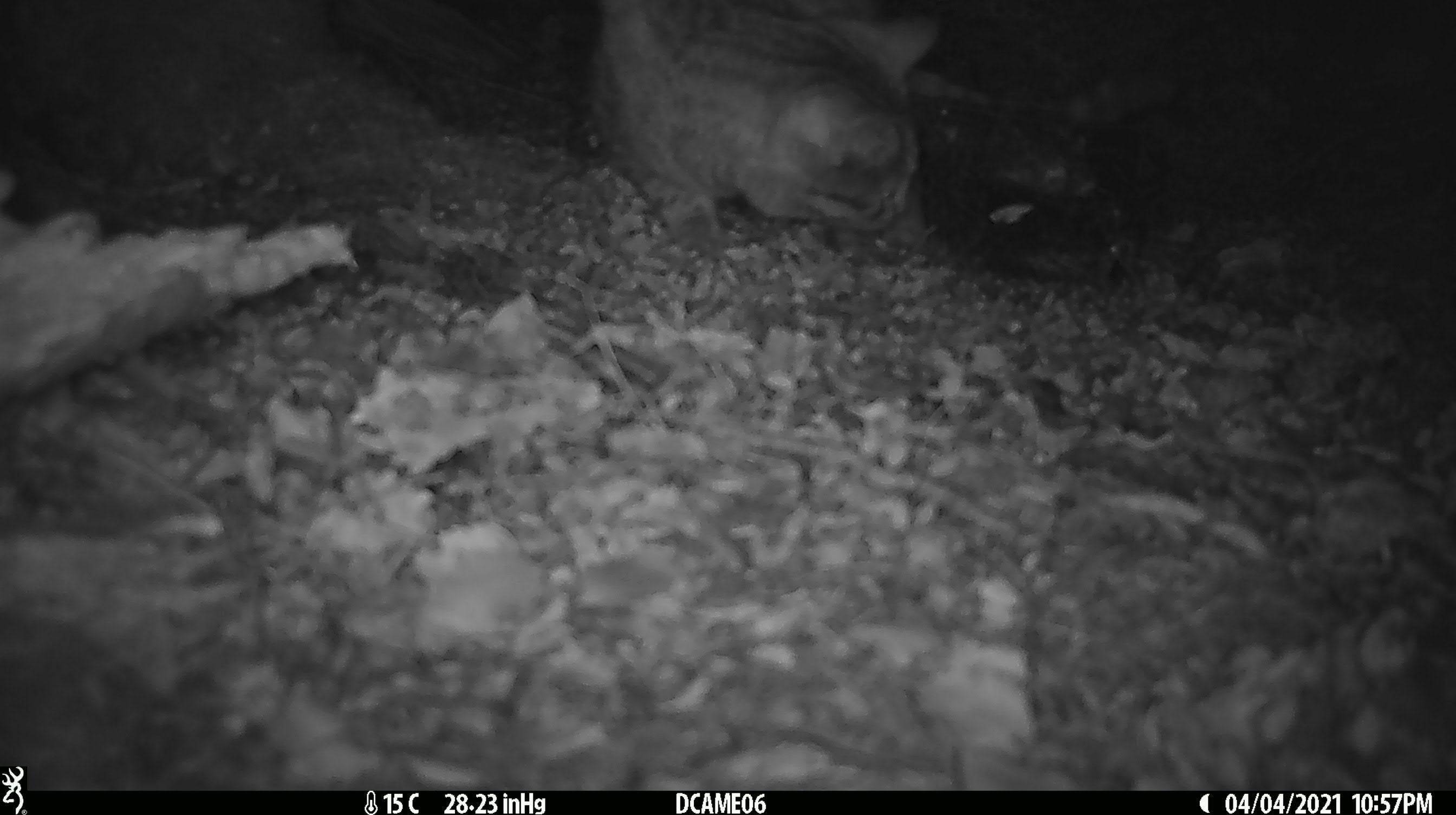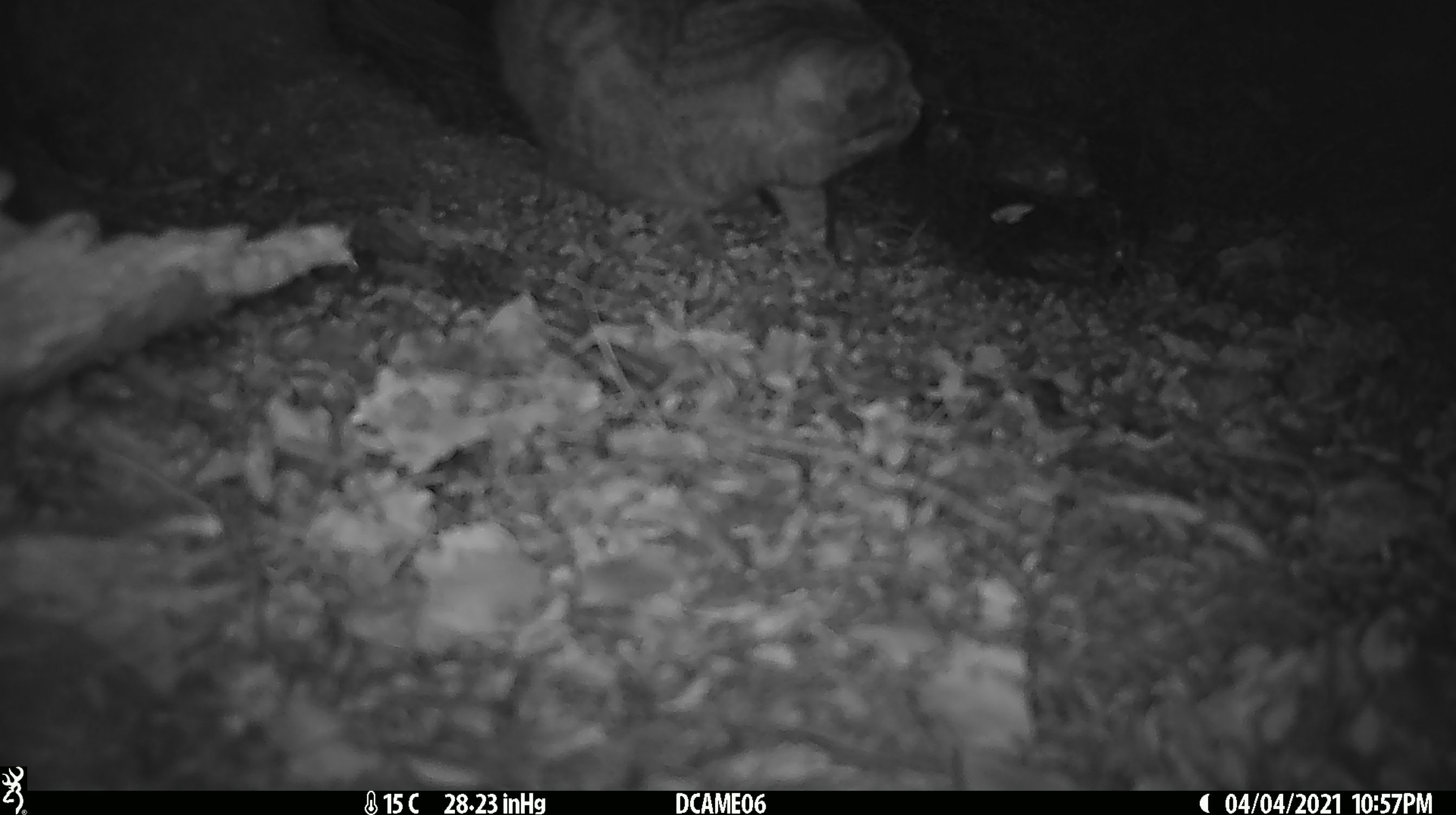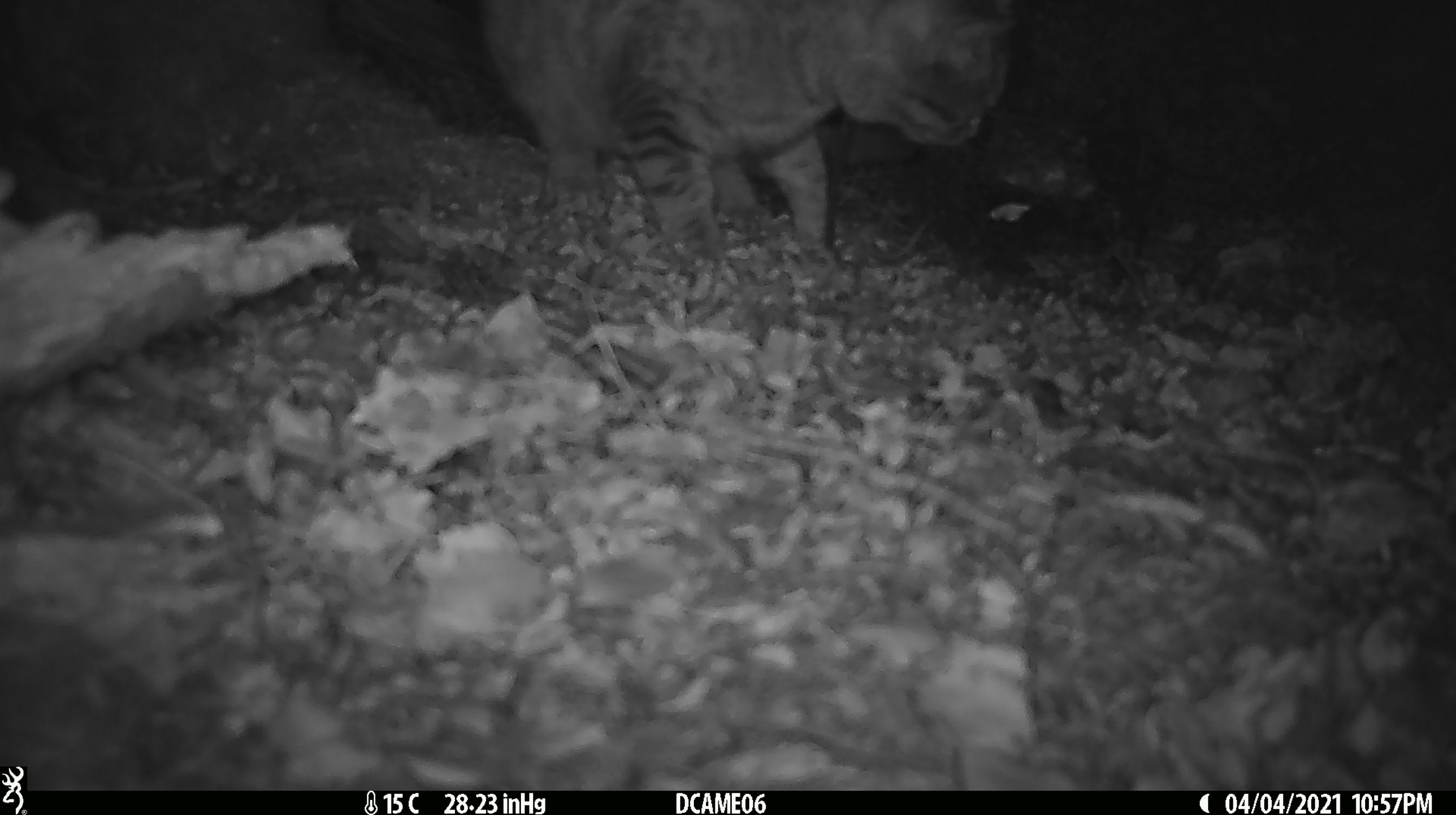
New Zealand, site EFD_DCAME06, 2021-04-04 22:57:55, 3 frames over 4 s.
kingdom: Animalia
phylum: Chordata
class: Mammalia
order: Carnivora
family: Felidae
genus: Felis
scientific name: Felis catus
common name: domestic cat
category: cat